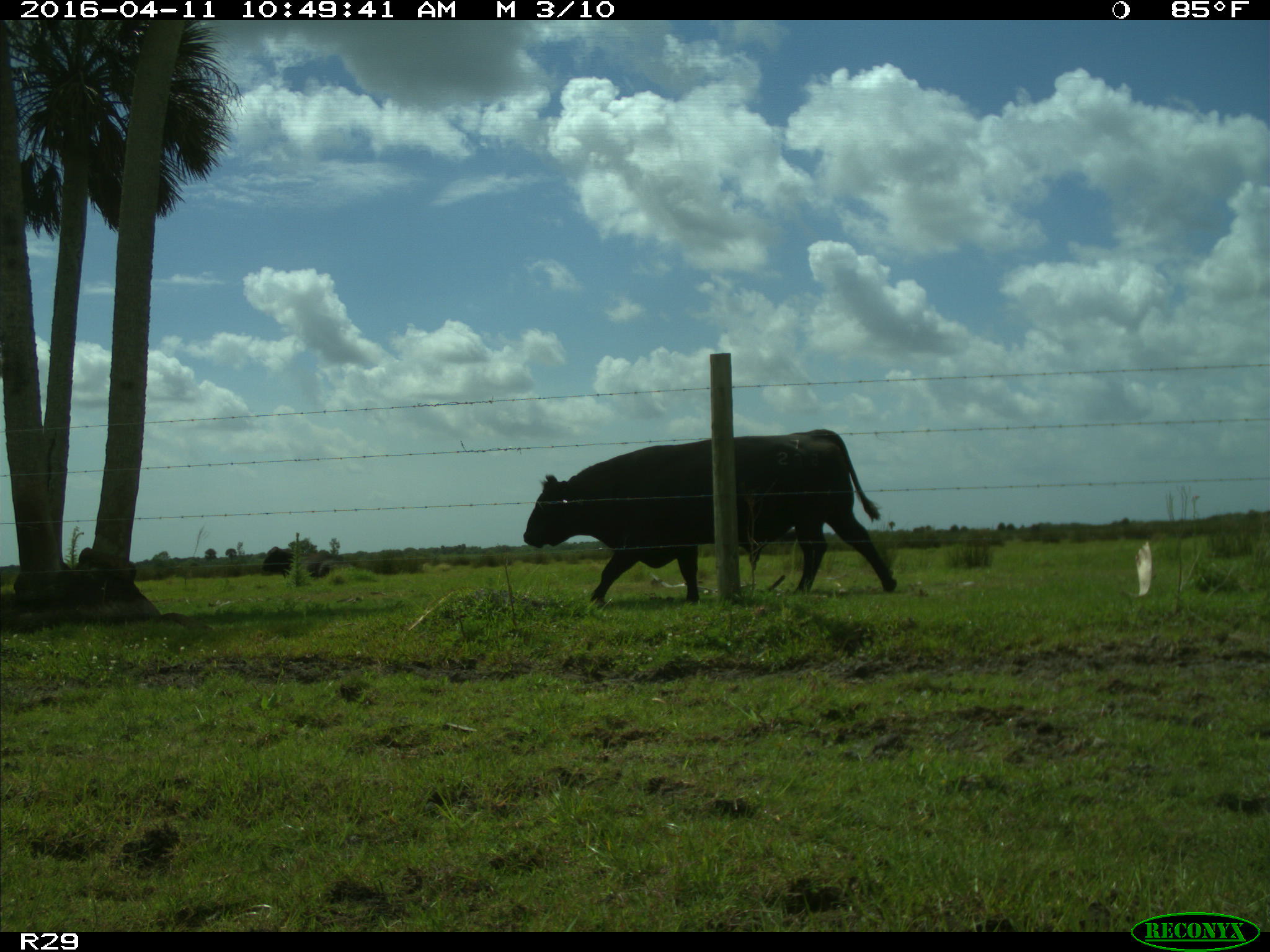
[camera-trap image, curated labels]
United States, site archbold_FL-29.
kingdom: Animalia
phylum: Chordata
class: Mammalia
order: Artiodactyla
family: Bovidae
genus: Bos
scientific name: Bos taurus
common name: domestic cow